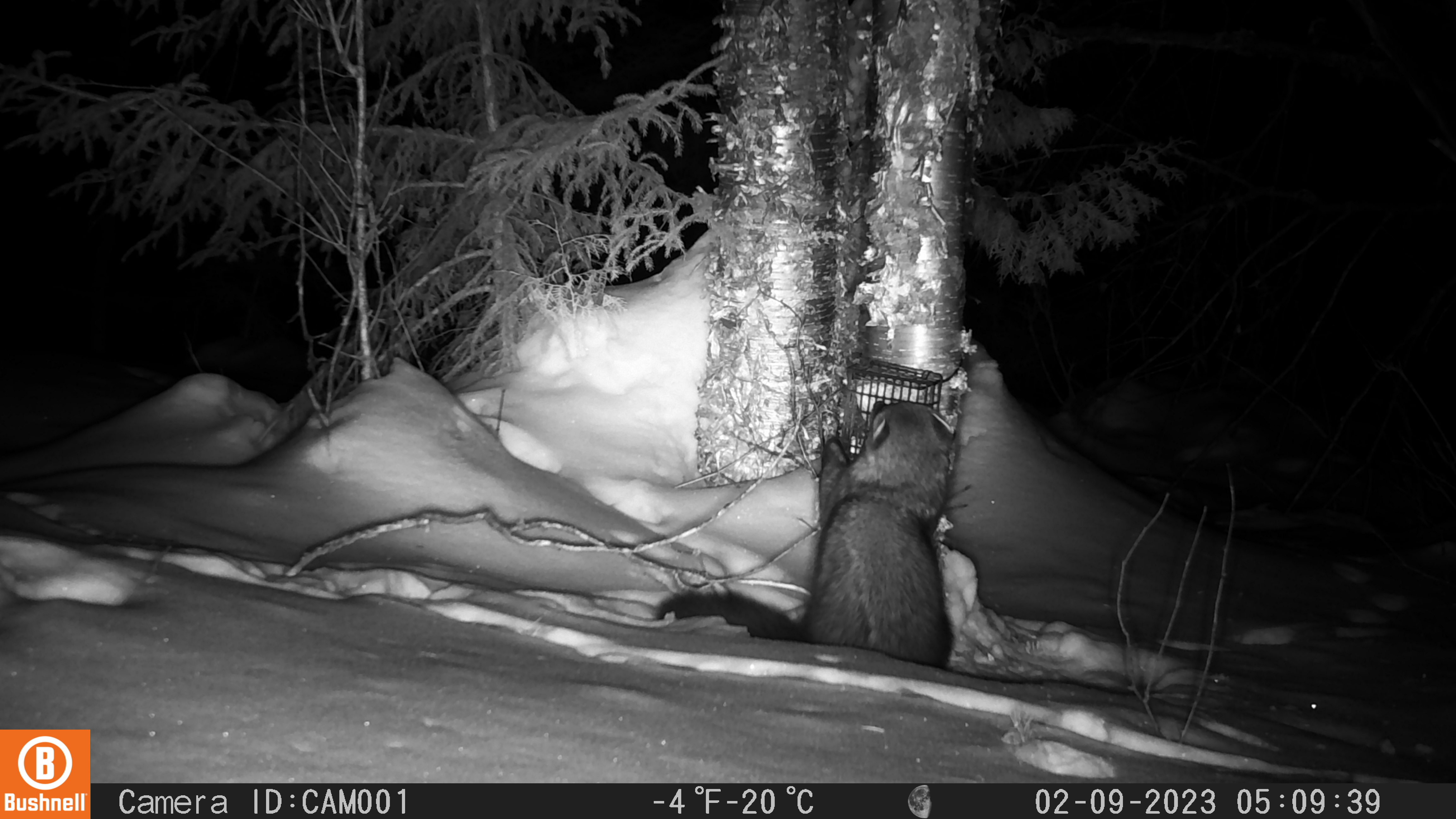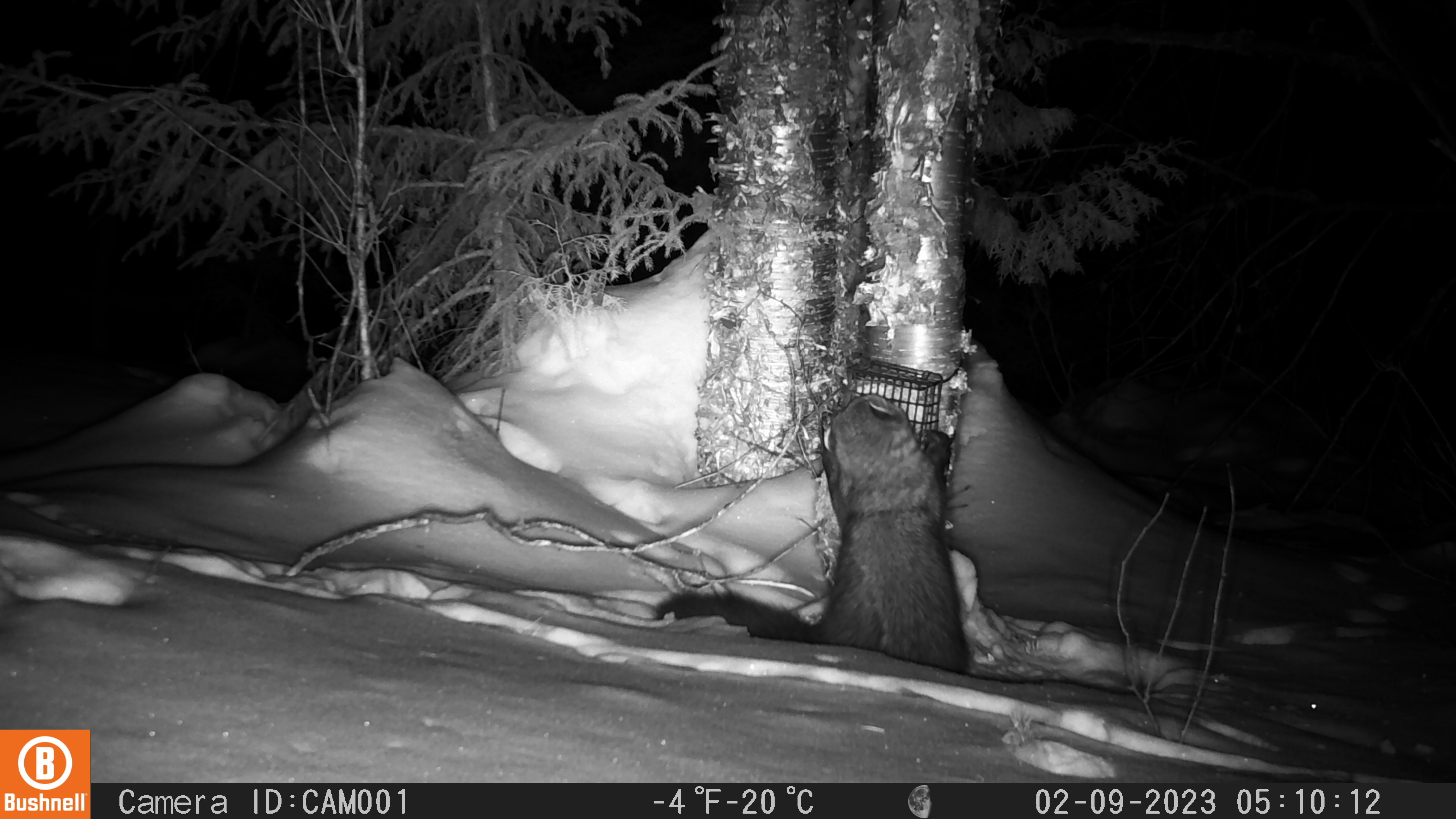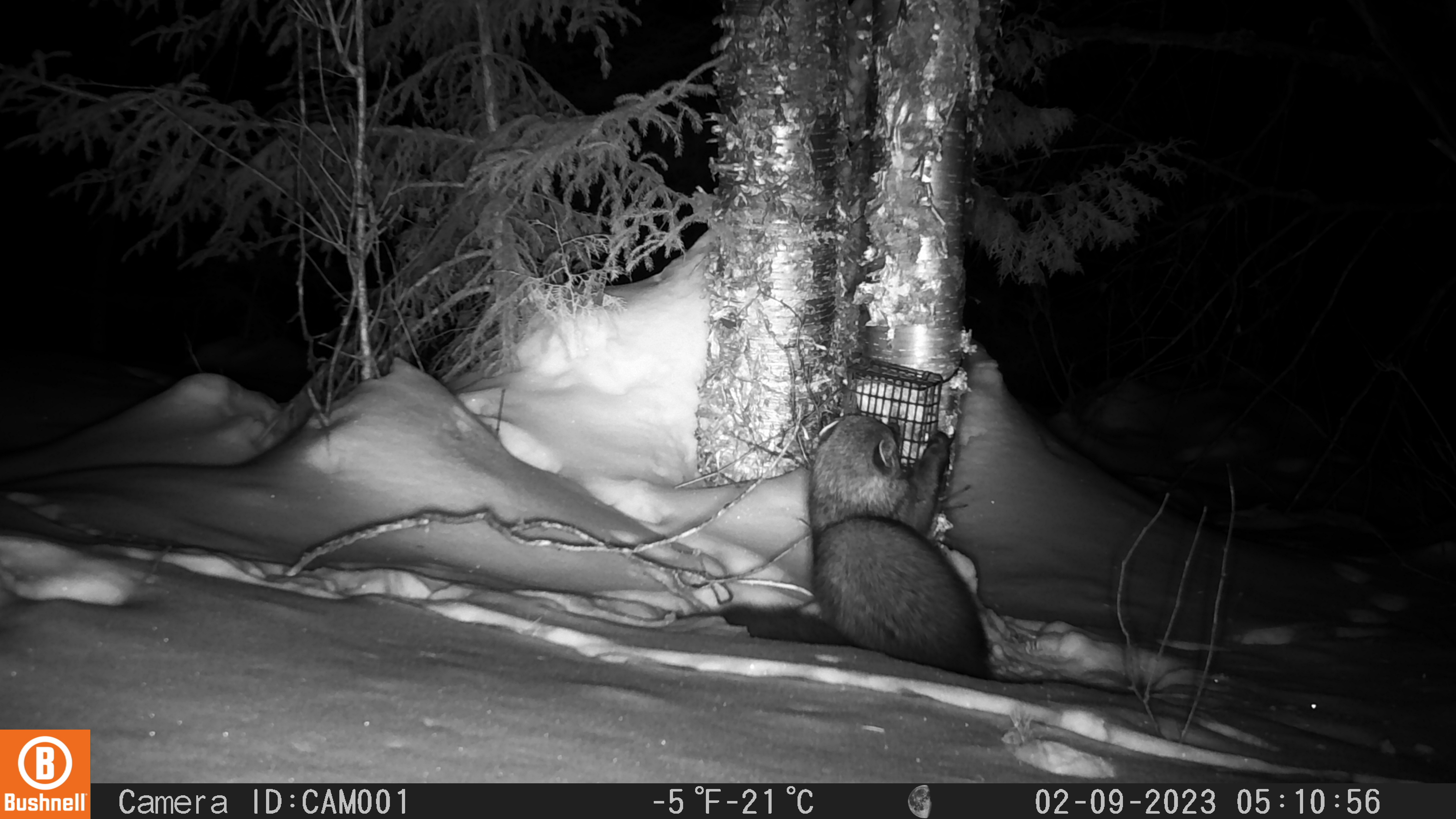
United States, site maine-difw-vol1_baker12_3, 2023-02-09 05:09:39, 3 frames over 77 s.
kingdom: Animalia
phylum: Chordata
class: Mammalia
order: Carnivora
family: Mustelidae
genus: Pekania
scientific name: Pekania pennanti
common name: fisher